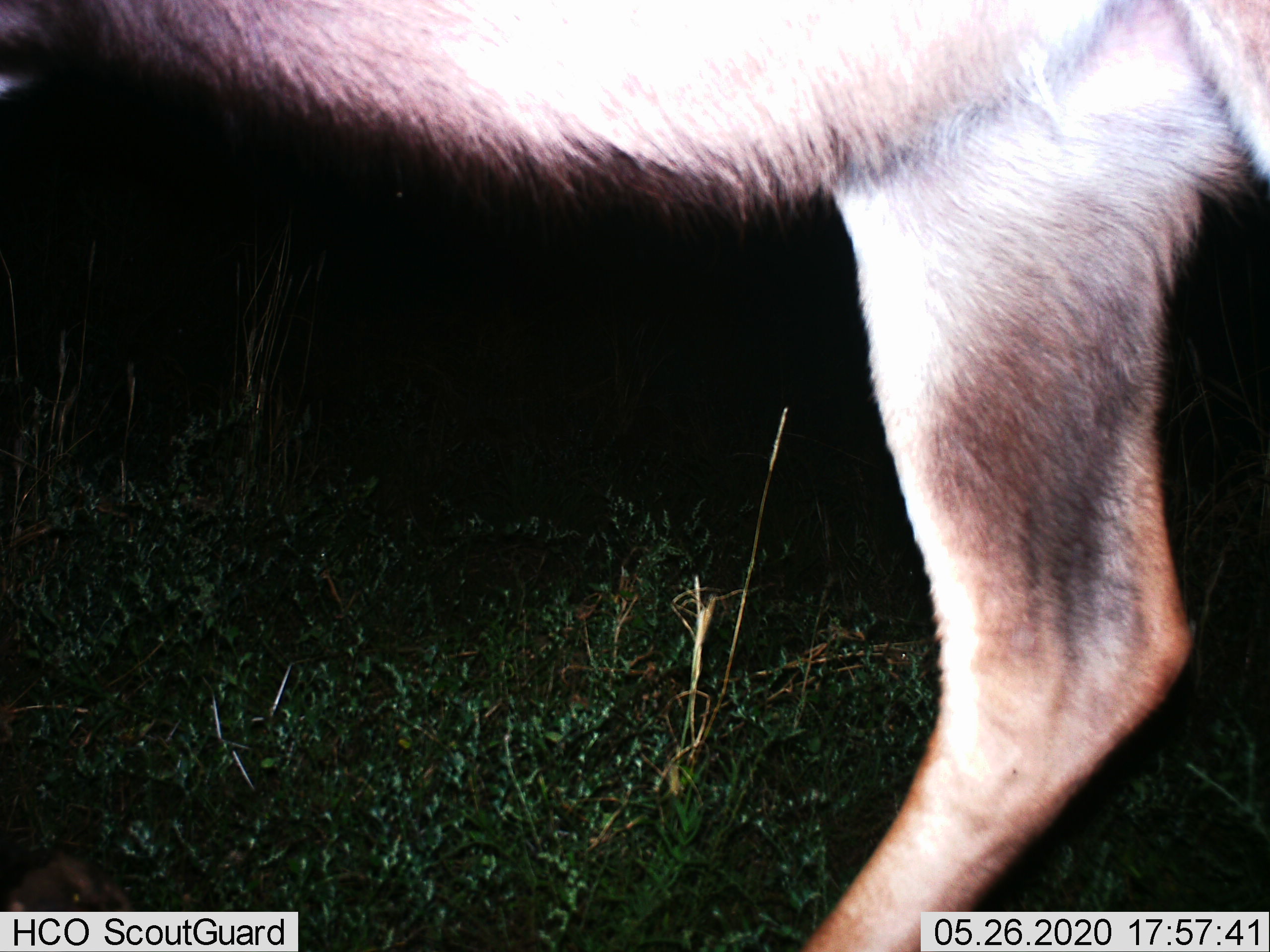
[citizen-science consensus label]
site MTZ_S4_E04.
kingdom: Animalia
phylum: Chordata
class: Mammalia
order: Artiodactyla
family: Bovidae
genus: Tragelaphus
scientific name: Tragelaphus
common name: kudu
Kudu (Tragelaphus), count 1. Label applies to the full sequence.